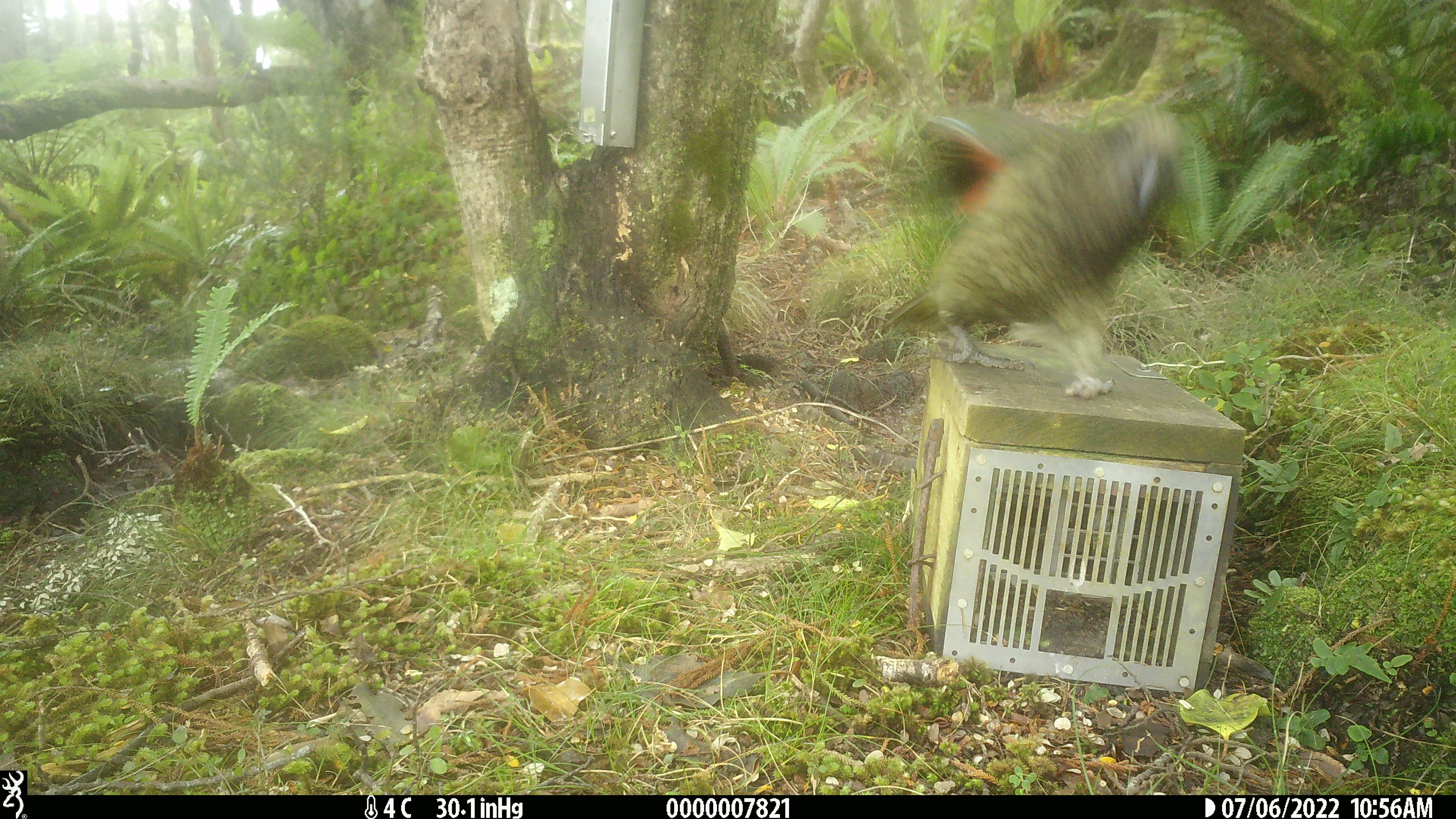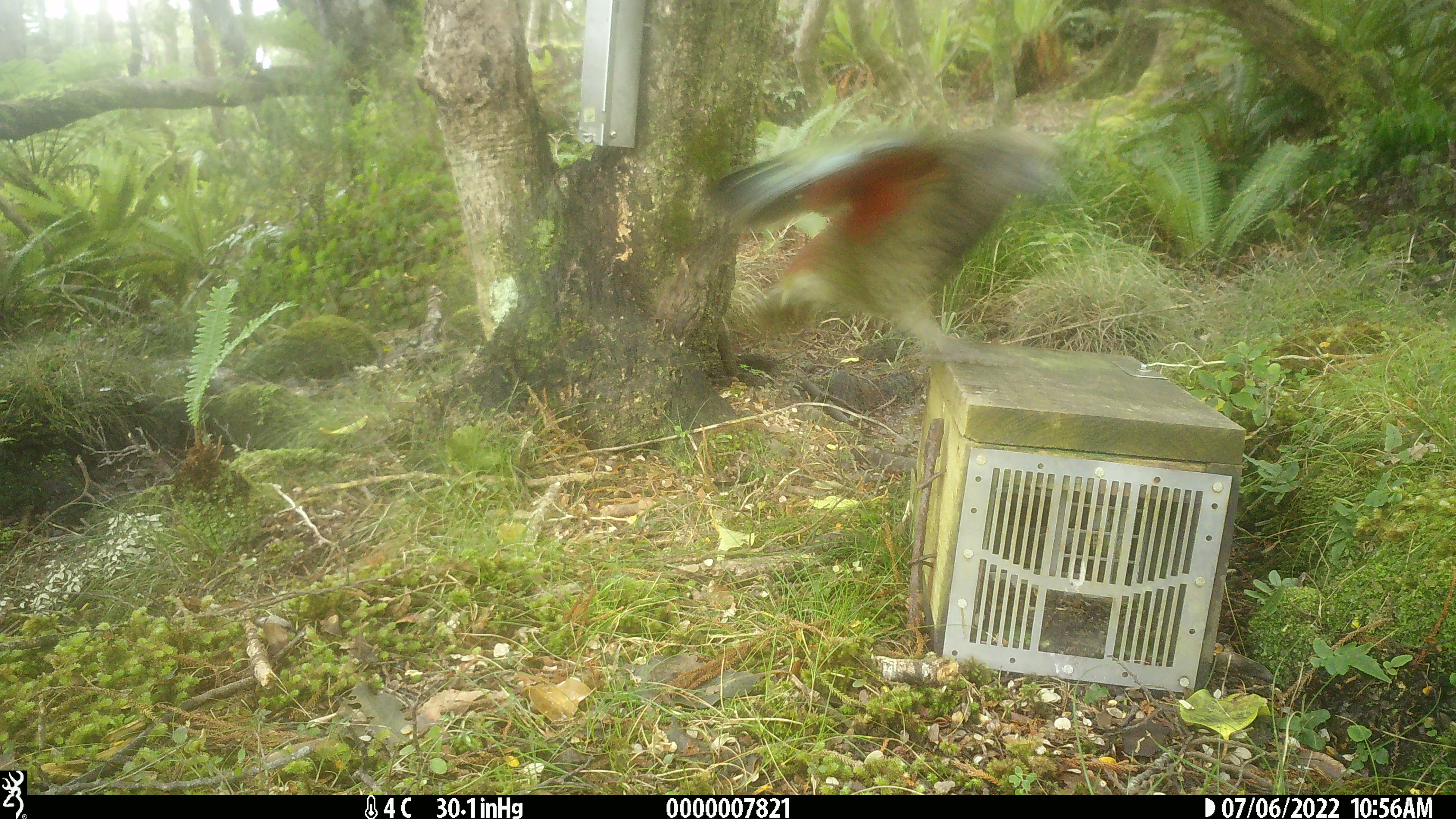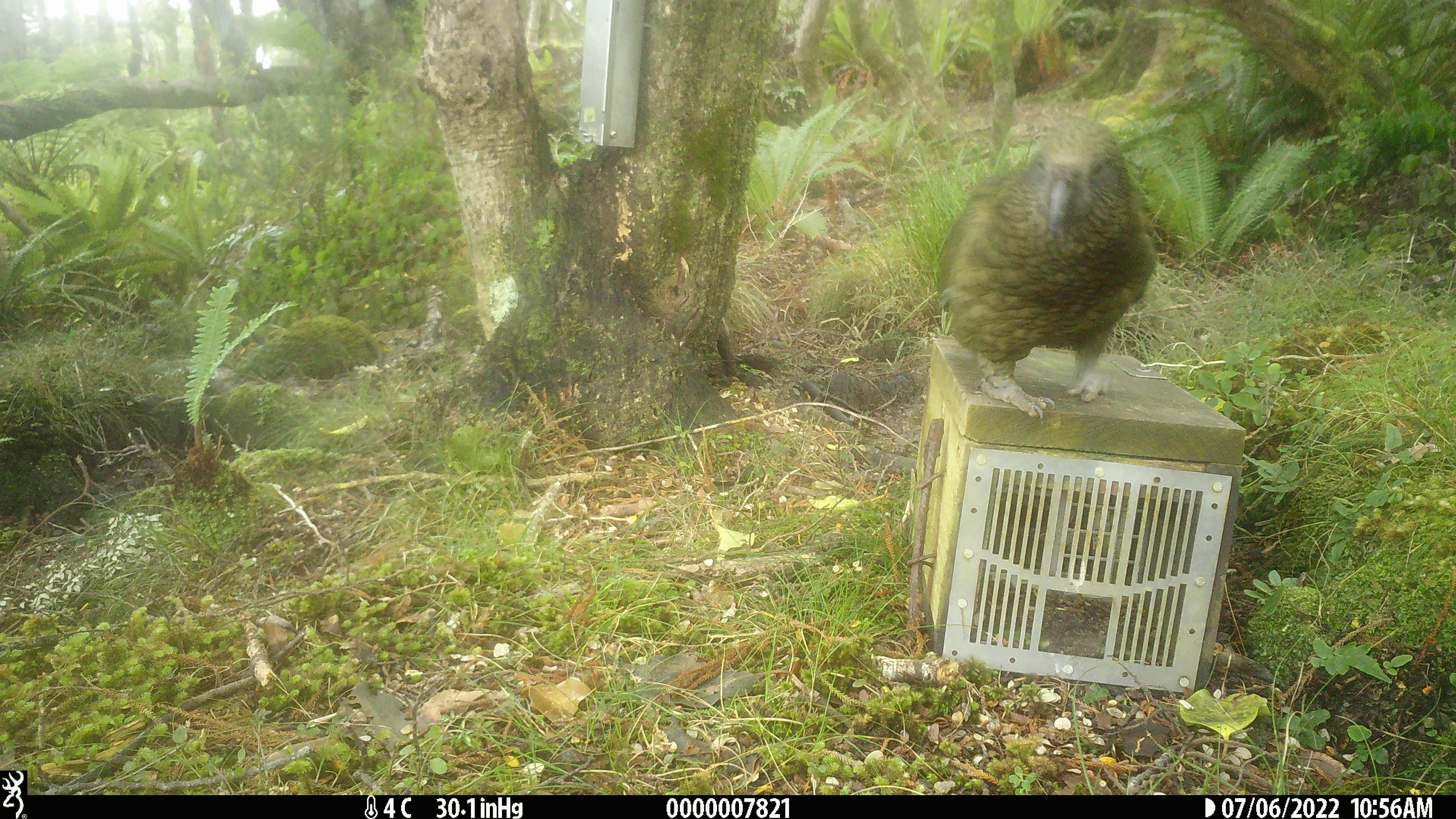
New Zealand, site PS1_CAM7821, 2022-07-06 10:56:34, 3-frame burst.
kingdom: Animalia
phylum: Chordata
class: Aves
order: Psittaciformes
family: Strigopidae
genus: Nestor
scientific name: Nestor notabilis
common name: kea